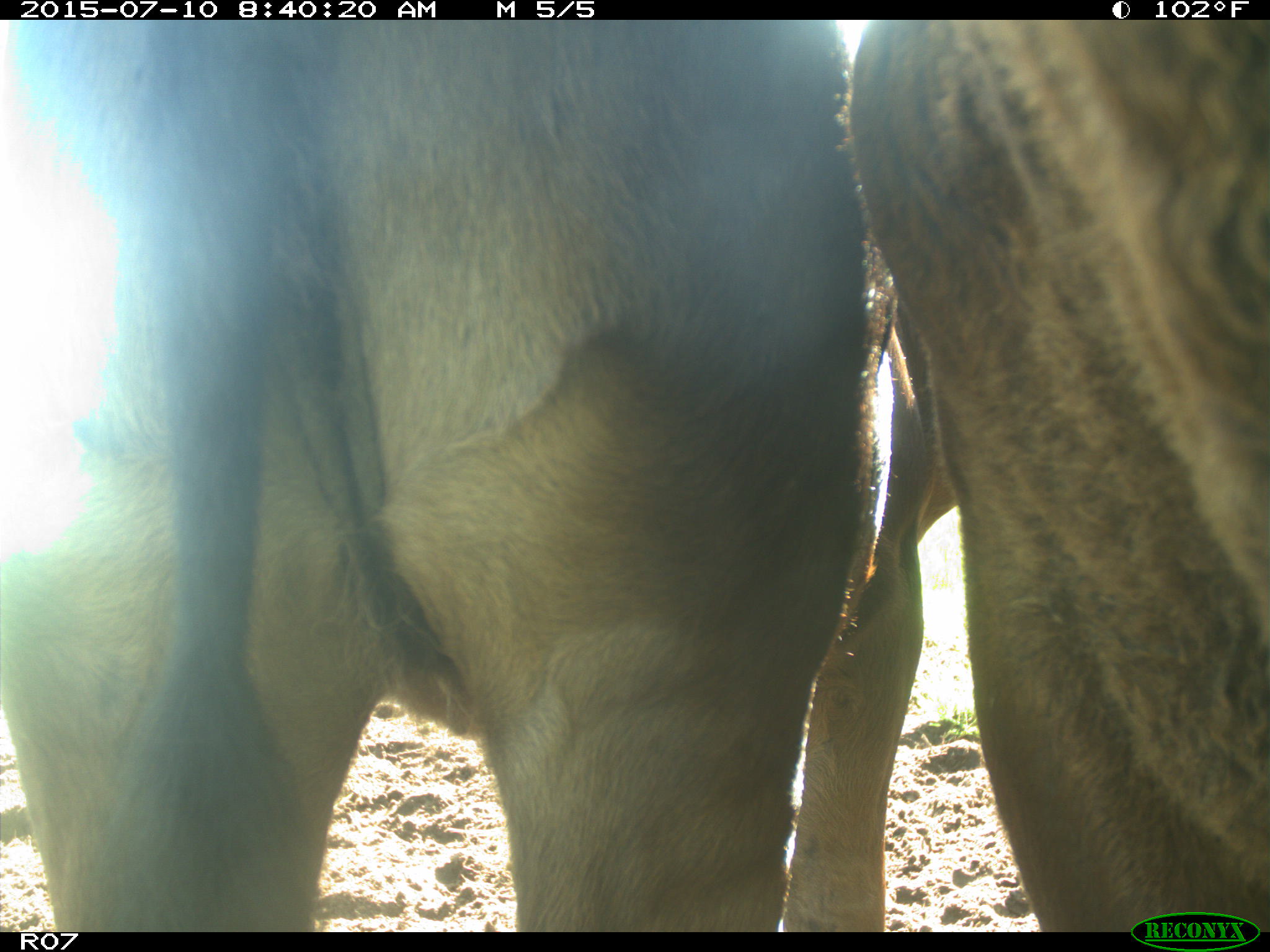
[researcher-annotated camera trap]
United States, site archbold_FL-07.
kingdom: Animalia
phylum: Chordata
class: Mammalia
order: Artiodactyla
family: Bovidae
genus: Bos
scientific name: Bos taurus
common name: domestic cow